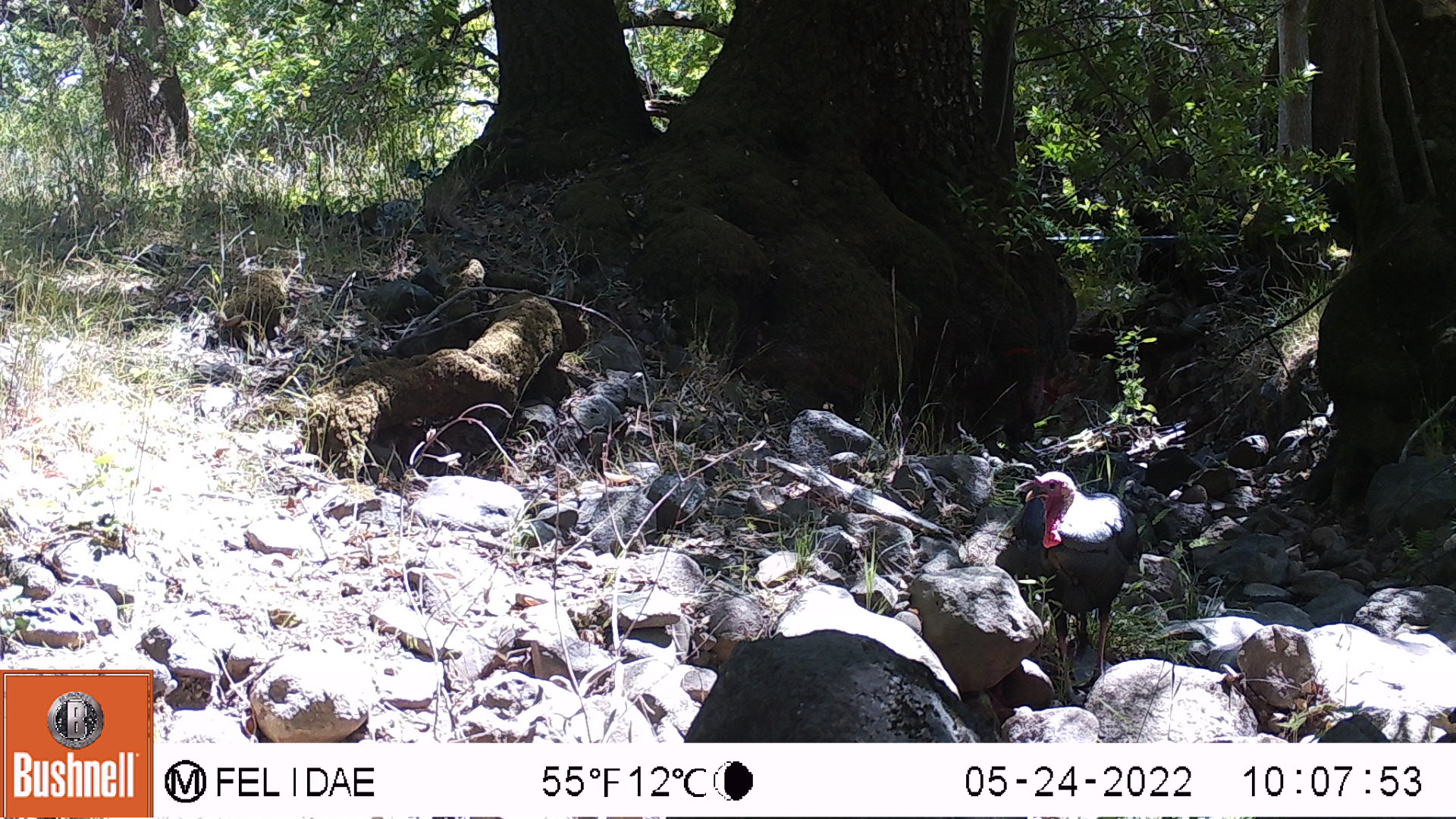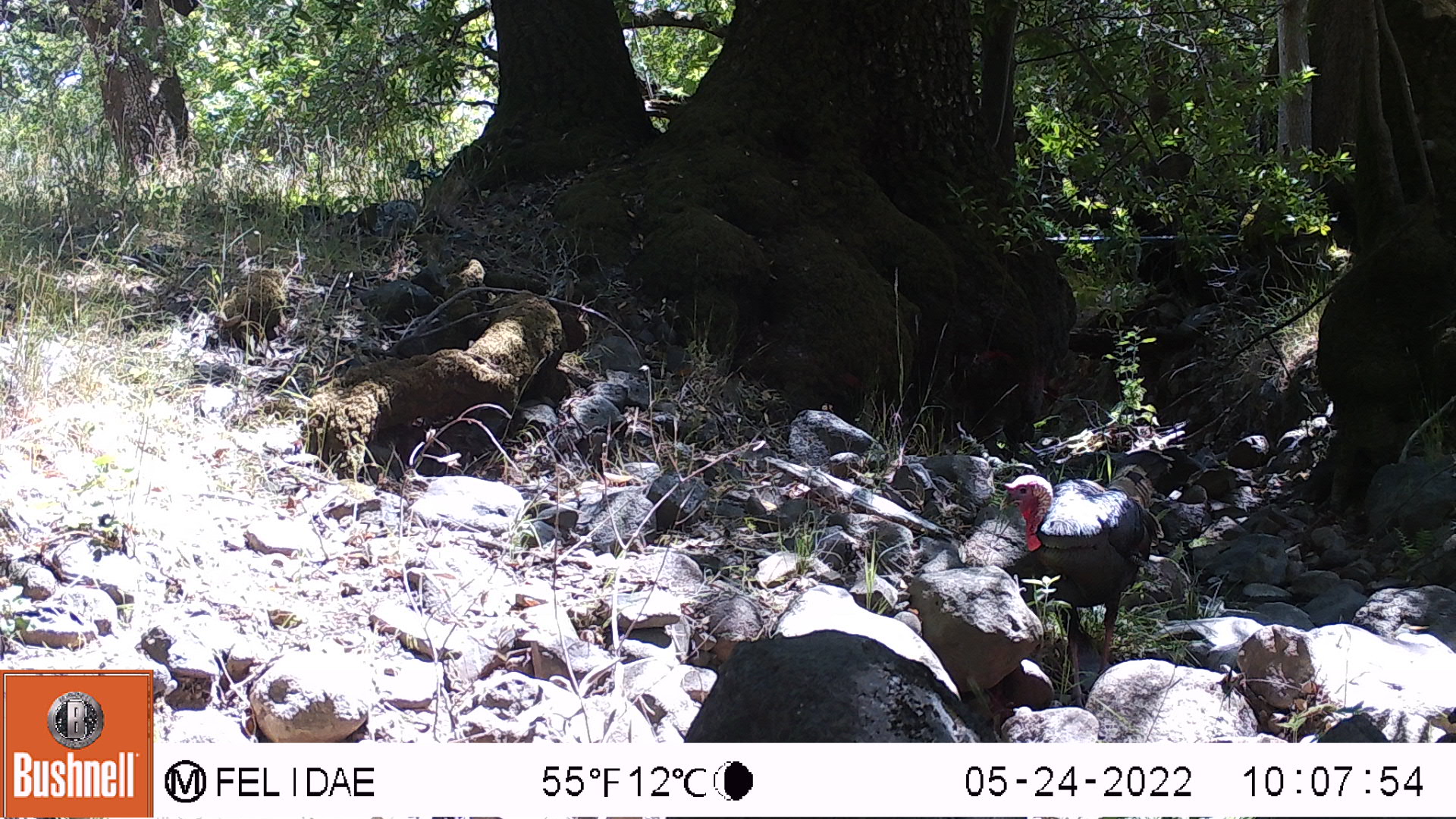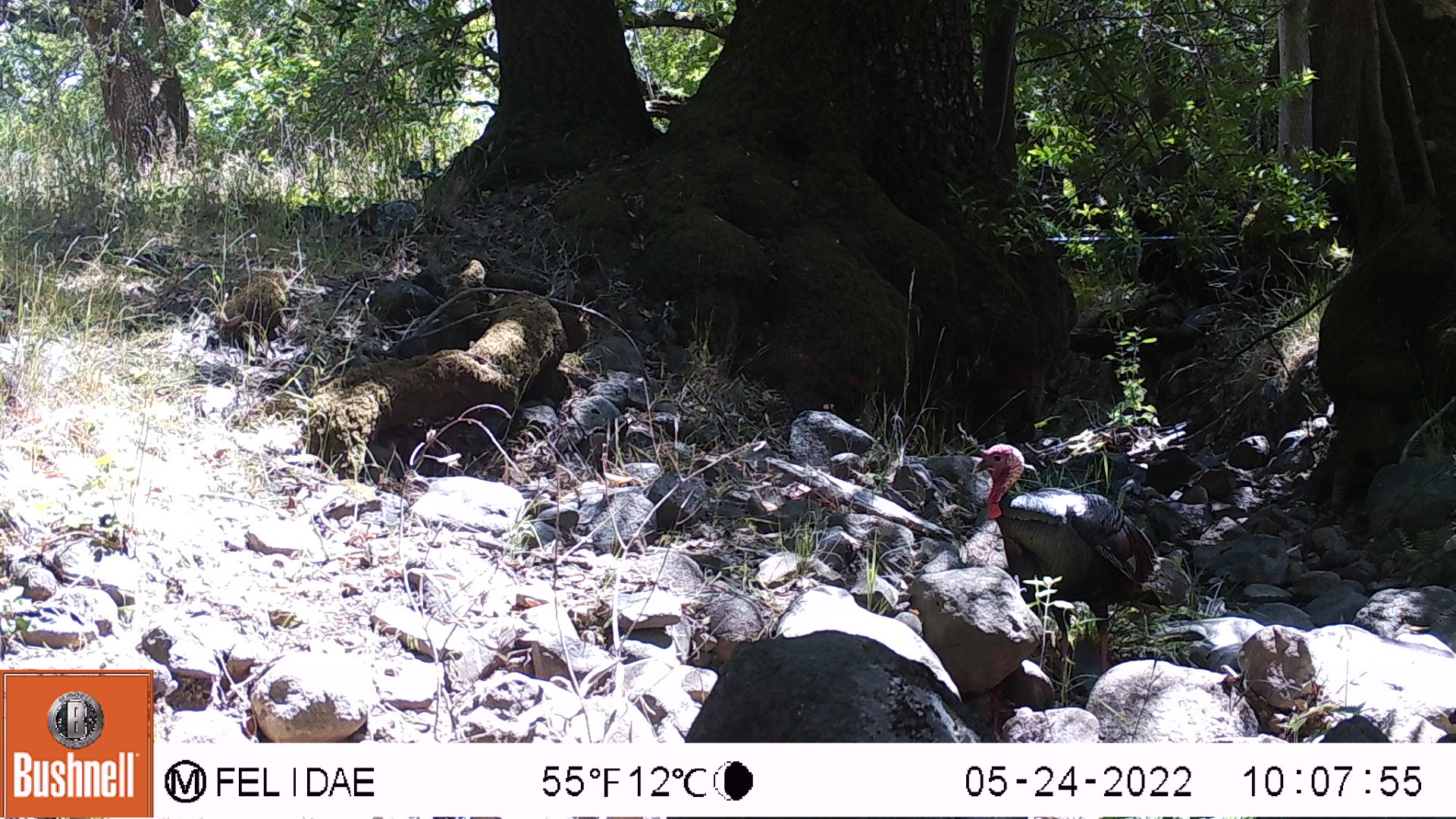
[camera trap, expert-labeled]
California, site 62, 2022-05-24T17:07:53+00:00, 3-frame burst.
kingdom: Animalia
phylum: Chordata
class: Aves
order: Galliformes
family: Phasianidae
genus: Meleagris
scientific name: Meleagris gallopavo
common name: turkey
Turkey (Meleagris gallopavo).